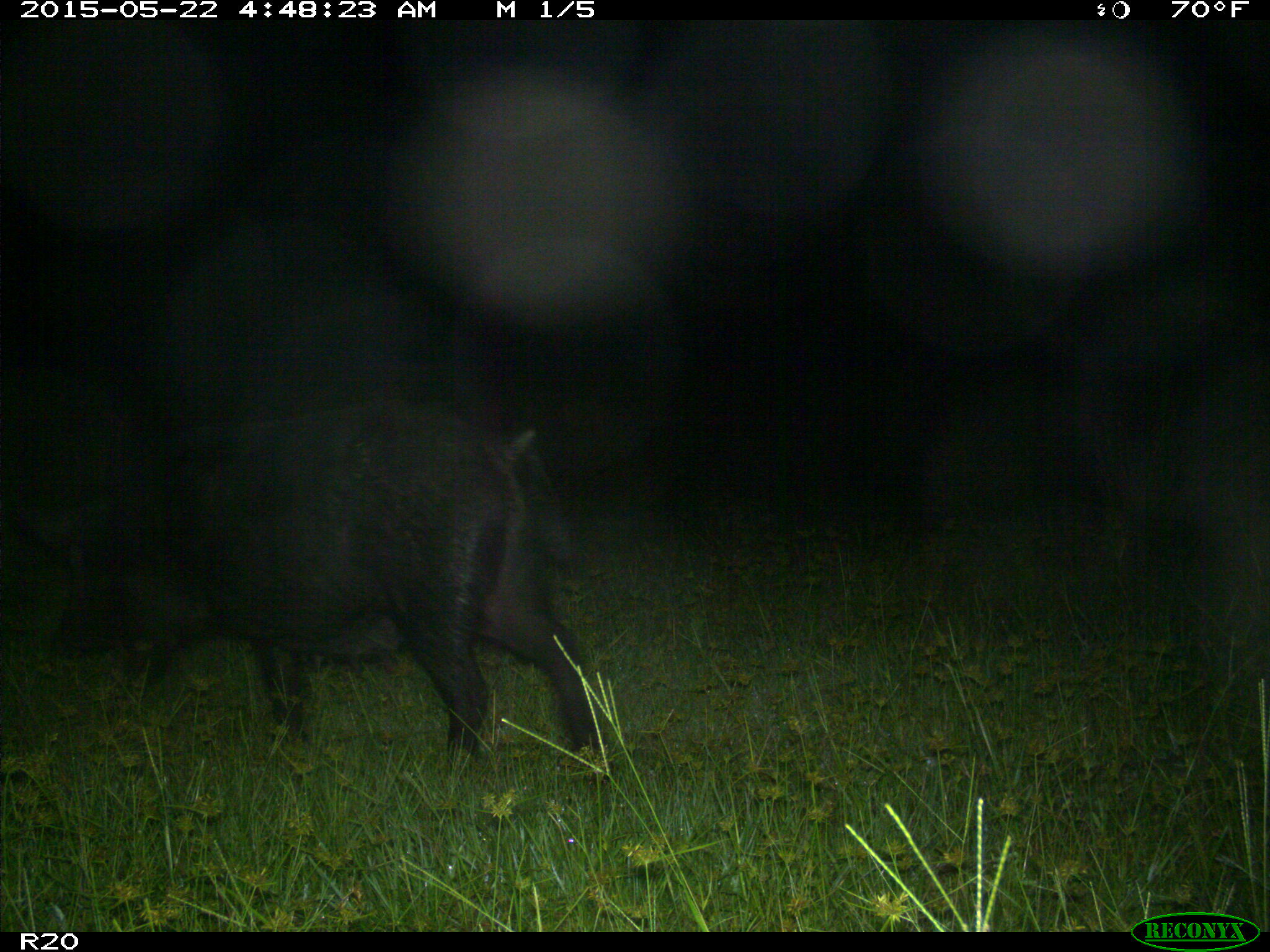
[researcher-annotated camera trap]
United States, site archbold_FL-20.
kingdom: Animalia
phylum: Chordata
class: Mammalia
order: Artiodactyla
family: Suidae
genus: Sus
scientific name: Sus scrofa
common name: wild boar